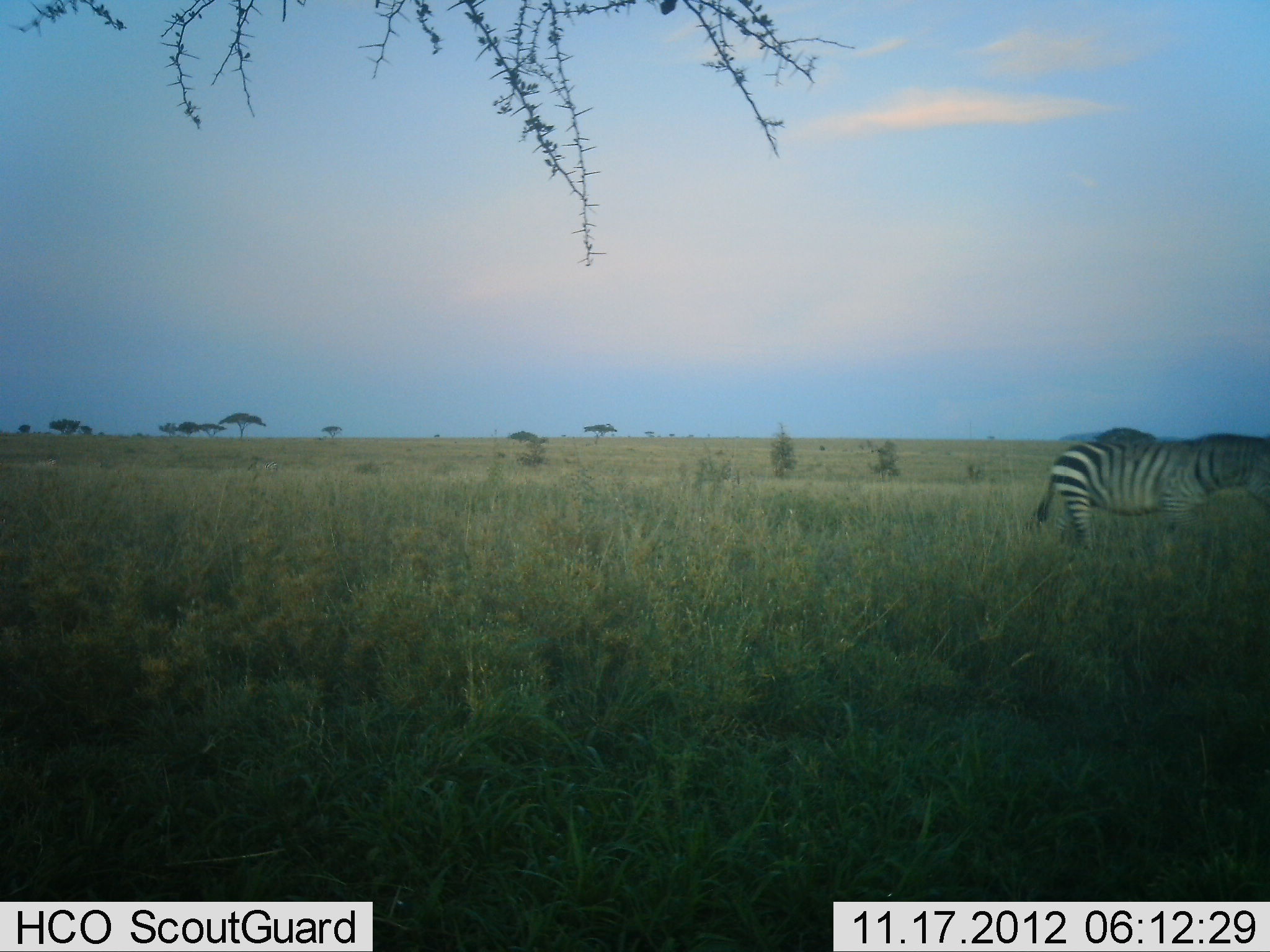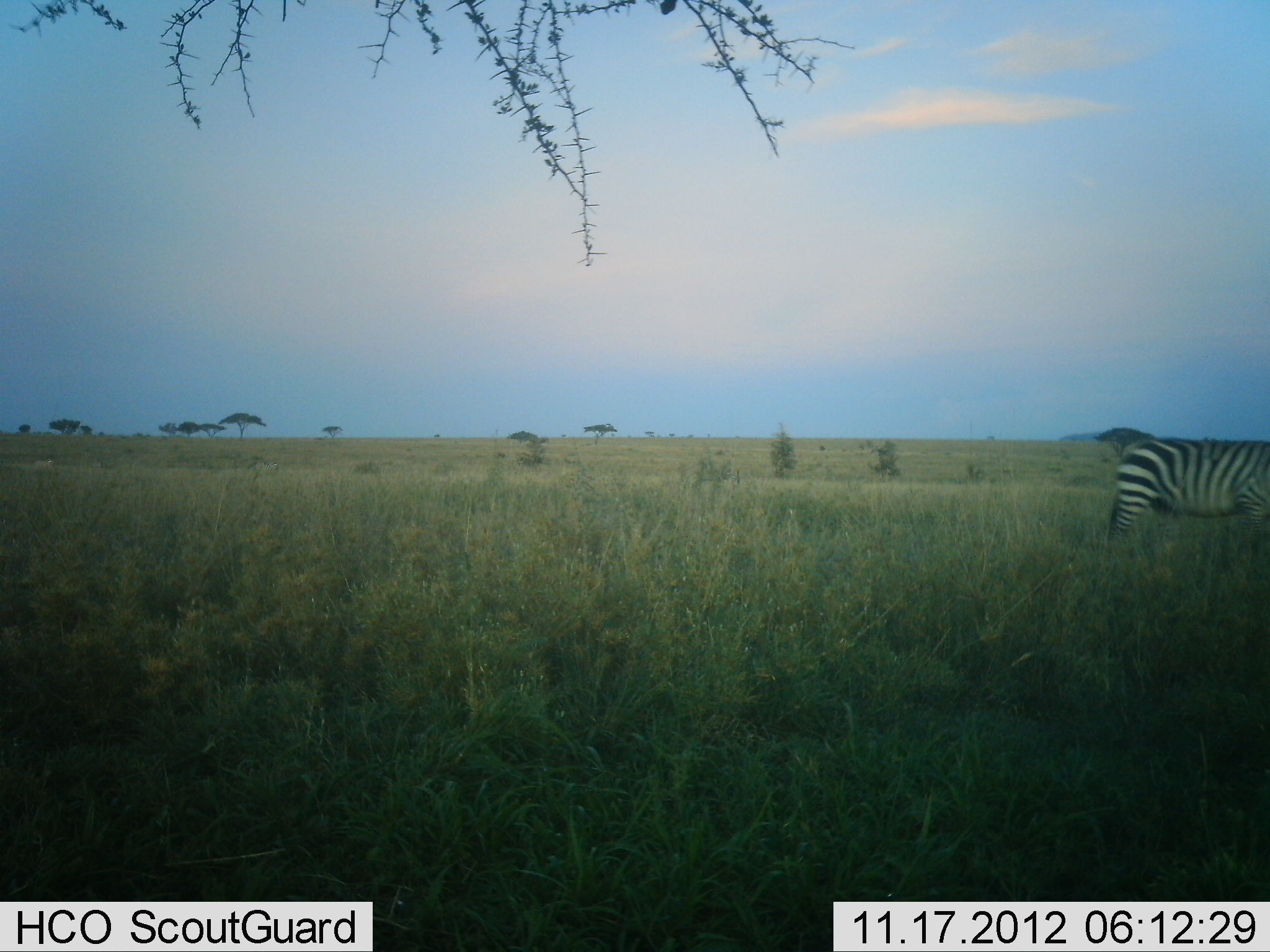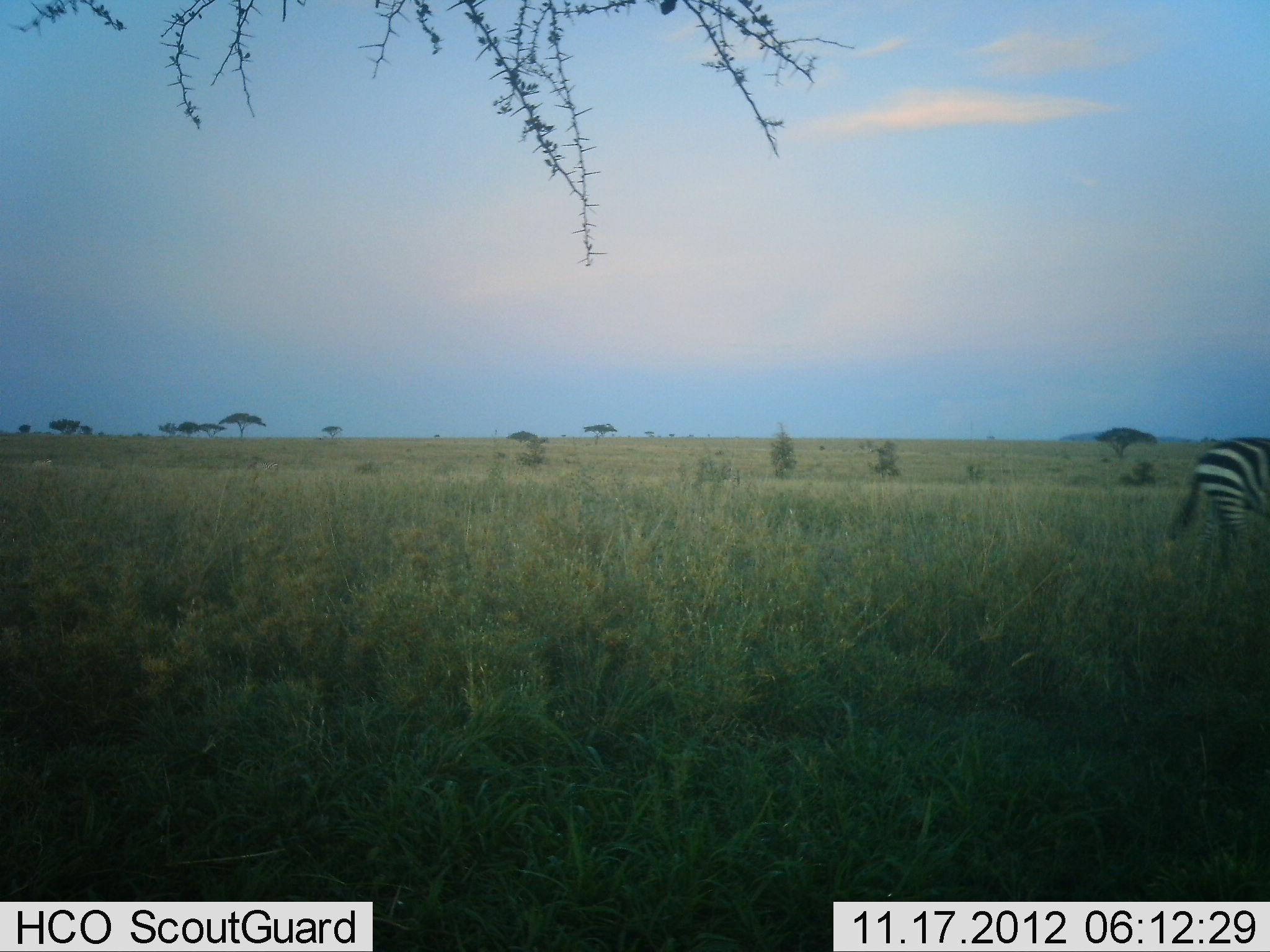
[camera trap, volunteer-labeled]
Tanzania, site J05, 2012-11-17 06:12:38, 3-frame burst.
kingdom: Animalia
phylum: Chordata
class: Mammalia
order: Perissodactyla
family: Equidae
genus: Equus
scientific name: Equus quagga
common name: plains zebra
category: zebra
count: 1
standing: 0%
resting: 0%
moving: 100%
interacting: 0%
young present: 0%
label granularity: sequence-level